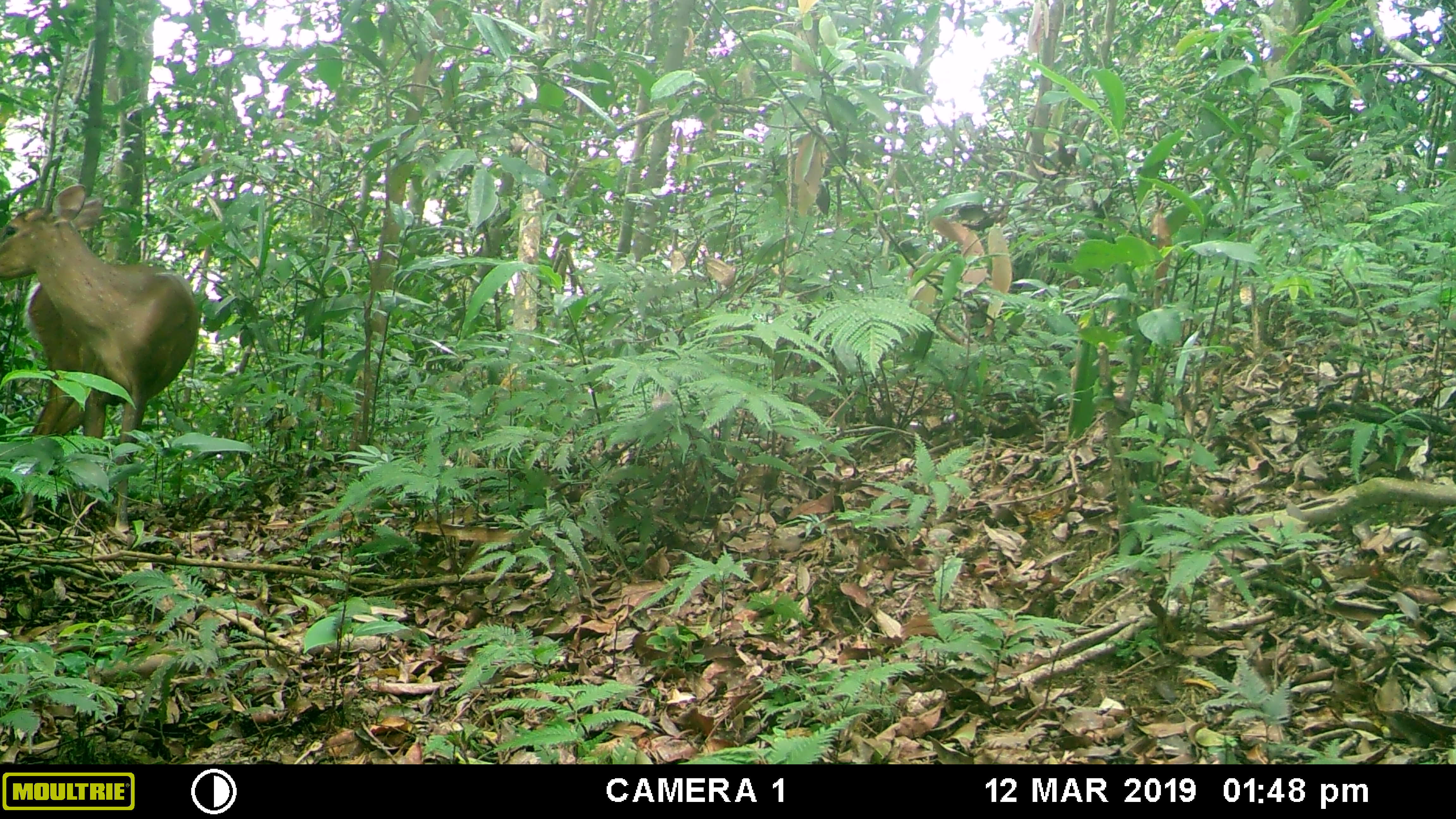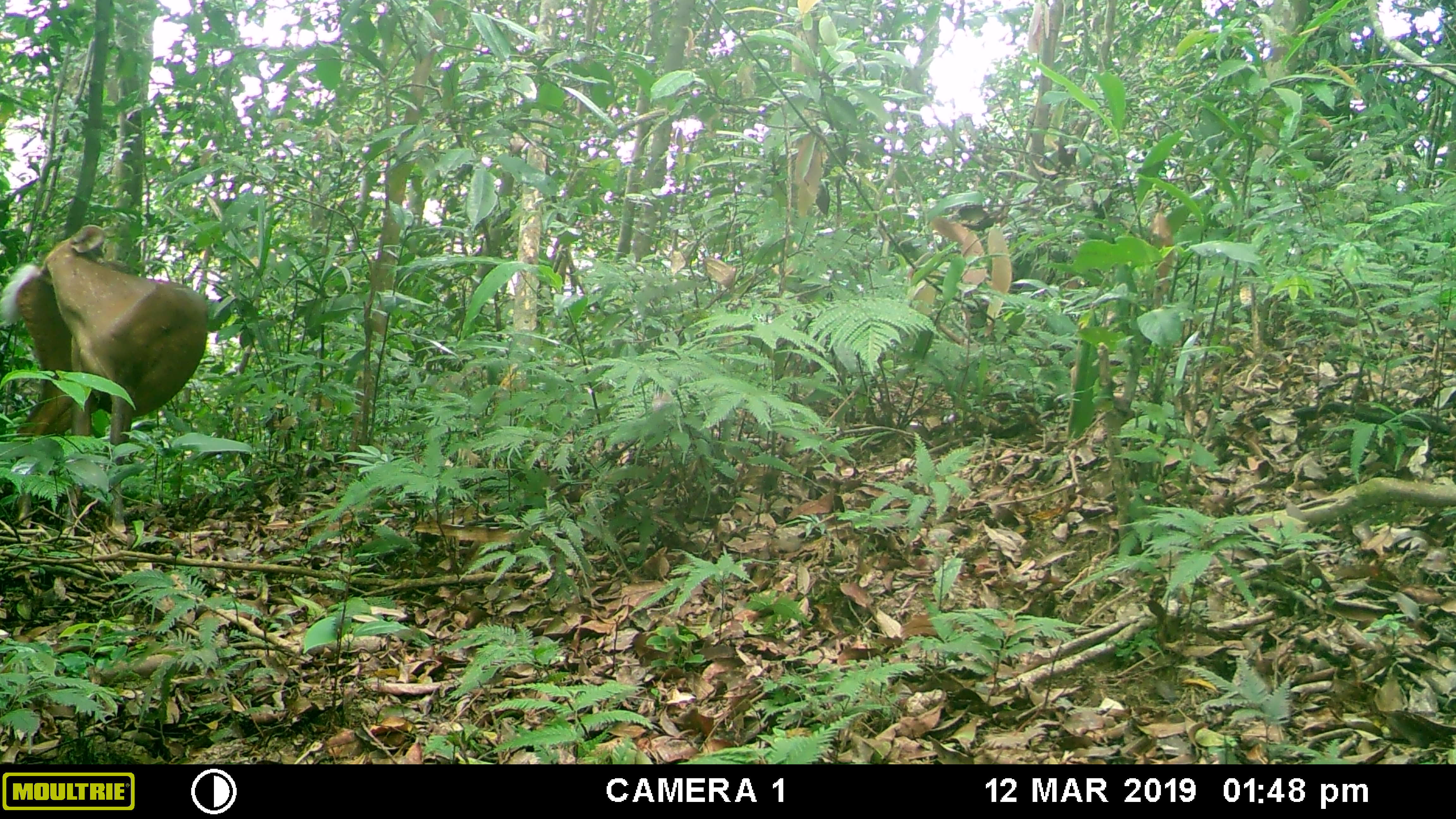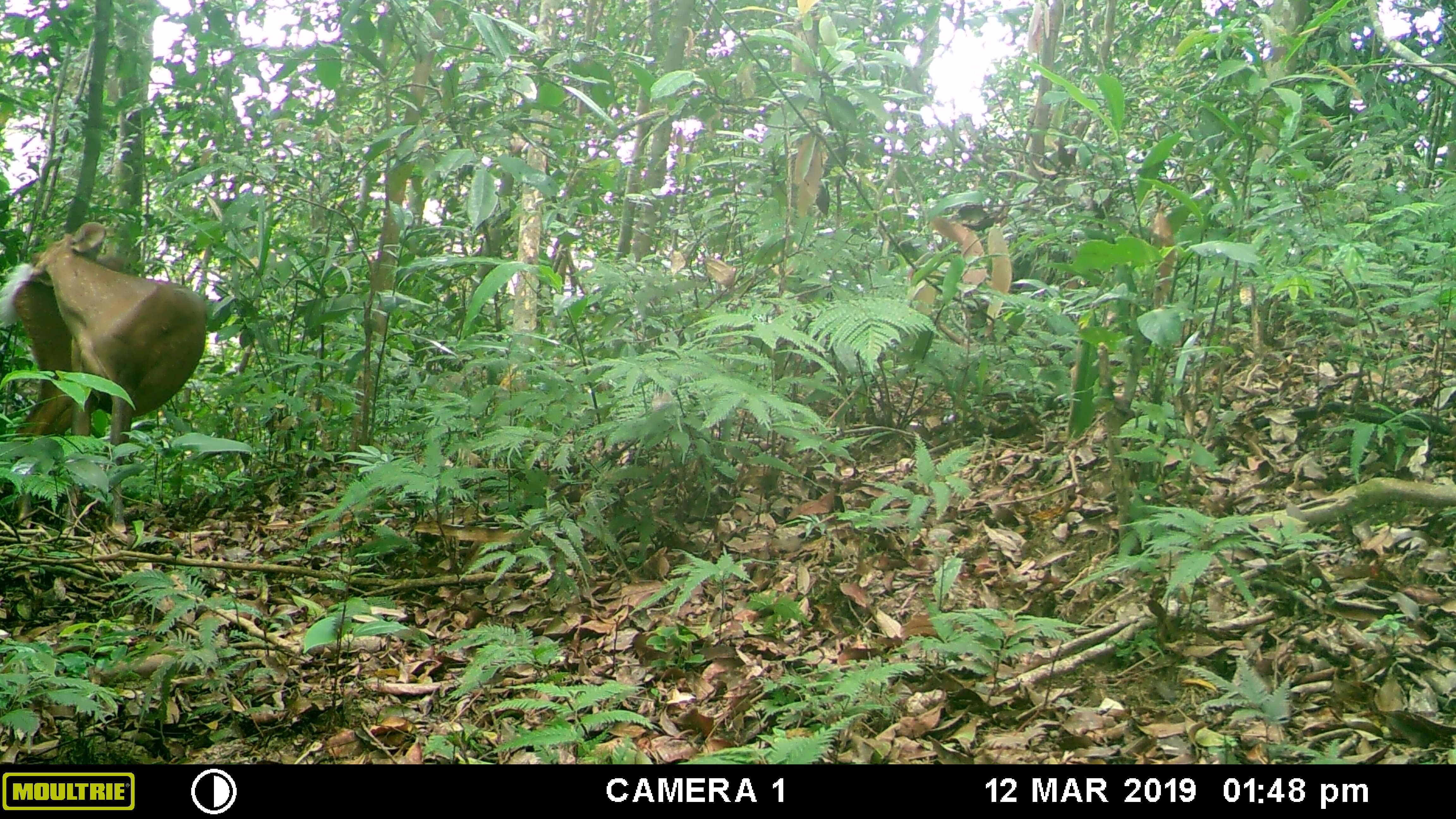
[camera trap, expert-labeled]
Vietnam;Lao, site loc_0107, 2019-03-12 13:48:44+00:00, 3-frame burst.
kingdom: Animalia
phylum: Chordata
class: Mammalia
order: Artiodactyla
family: Cervidae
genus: Muntiacus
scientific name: Muntiacus vuquangensis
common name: large-antlered muntjac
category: large antlered muntjac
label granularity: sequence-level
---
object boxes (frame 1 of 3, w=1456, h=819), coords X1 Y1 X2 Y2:
large antlered muntjac: 0 184 198 533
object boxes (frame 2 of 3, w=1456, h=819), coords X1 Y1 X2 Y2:
large antlered muntjac: 0 224 207 539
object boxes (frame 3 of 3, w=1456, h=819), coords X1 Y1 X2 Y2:
large antlered muntjac: 0 221 205 536